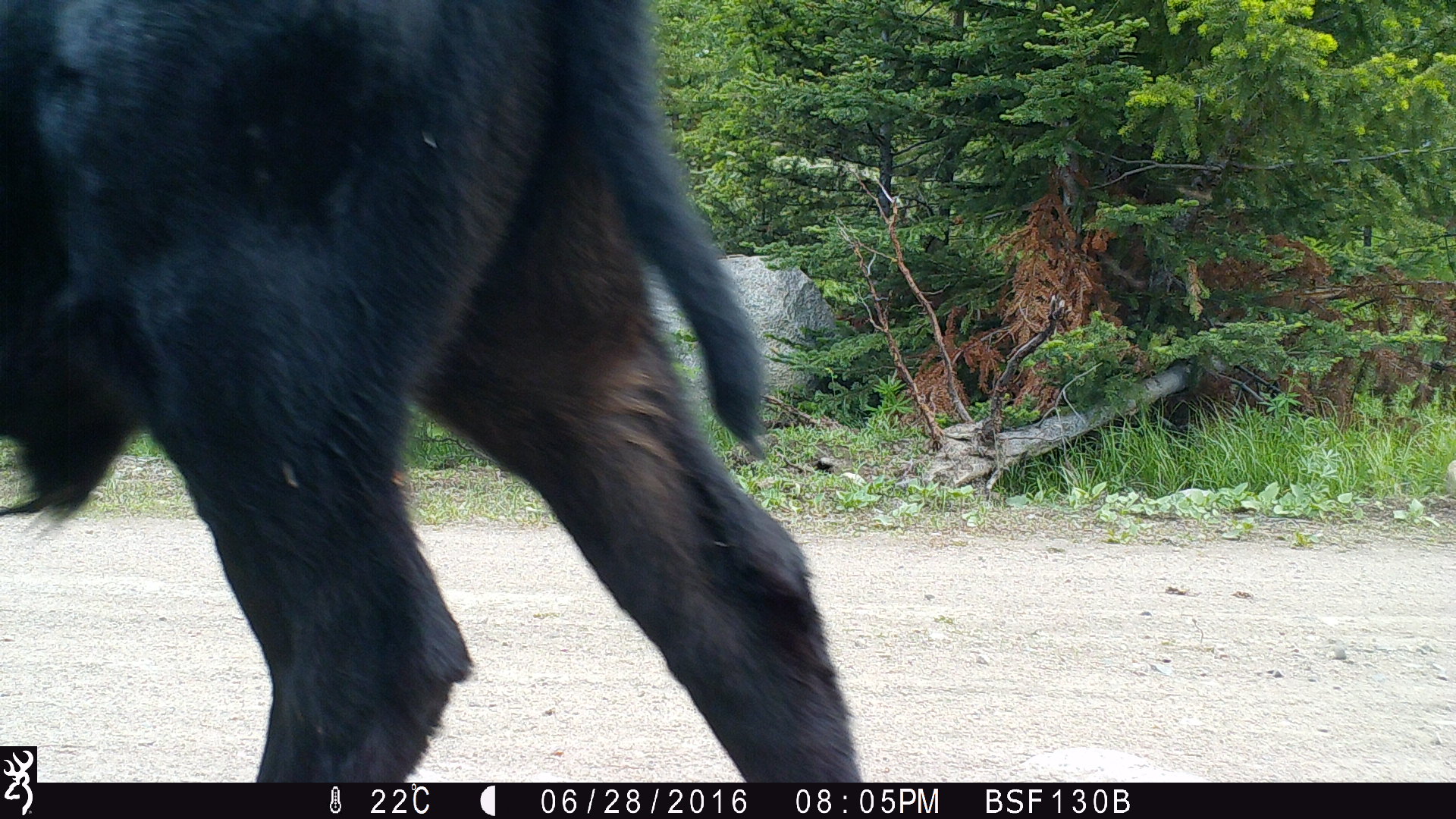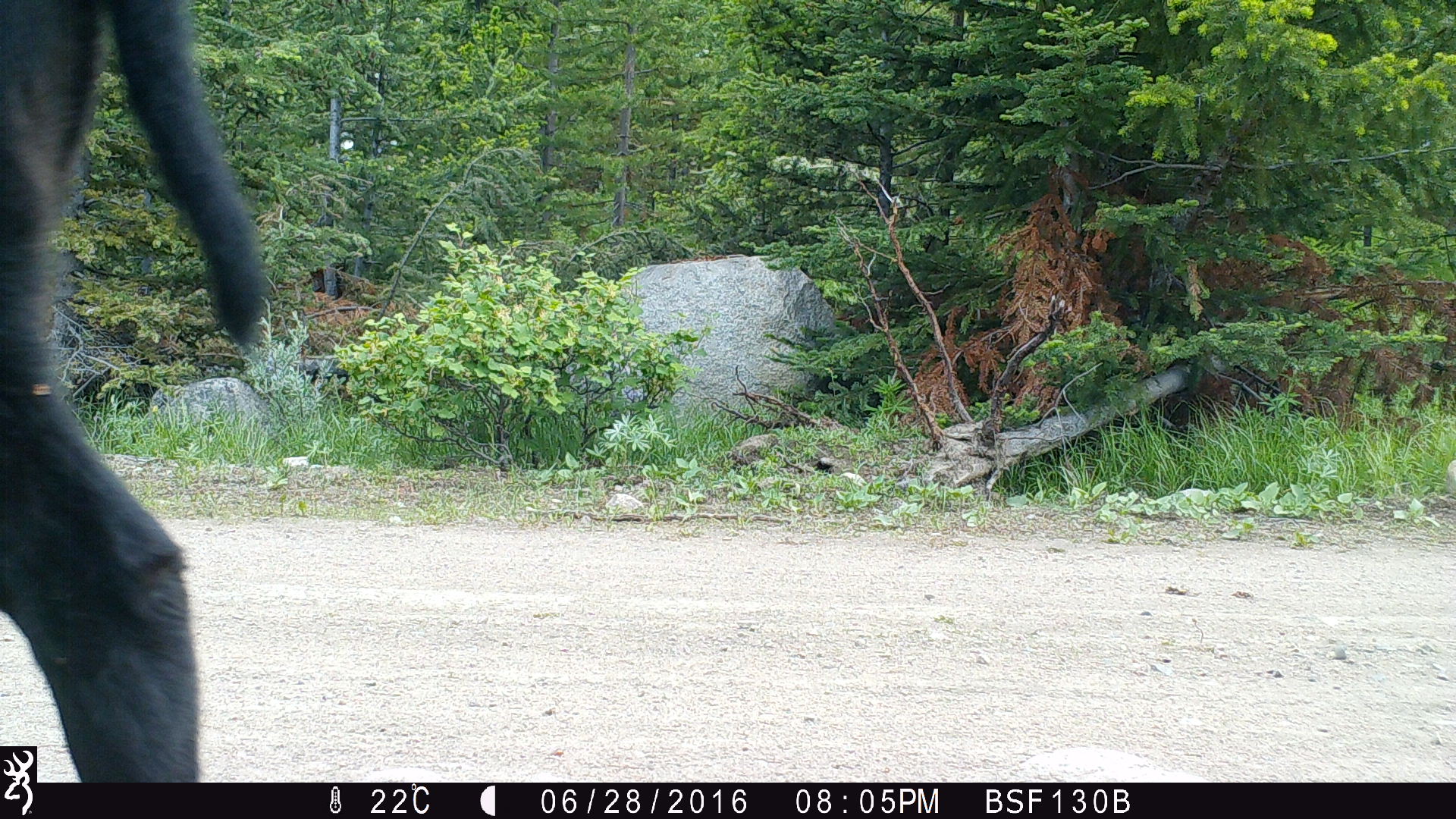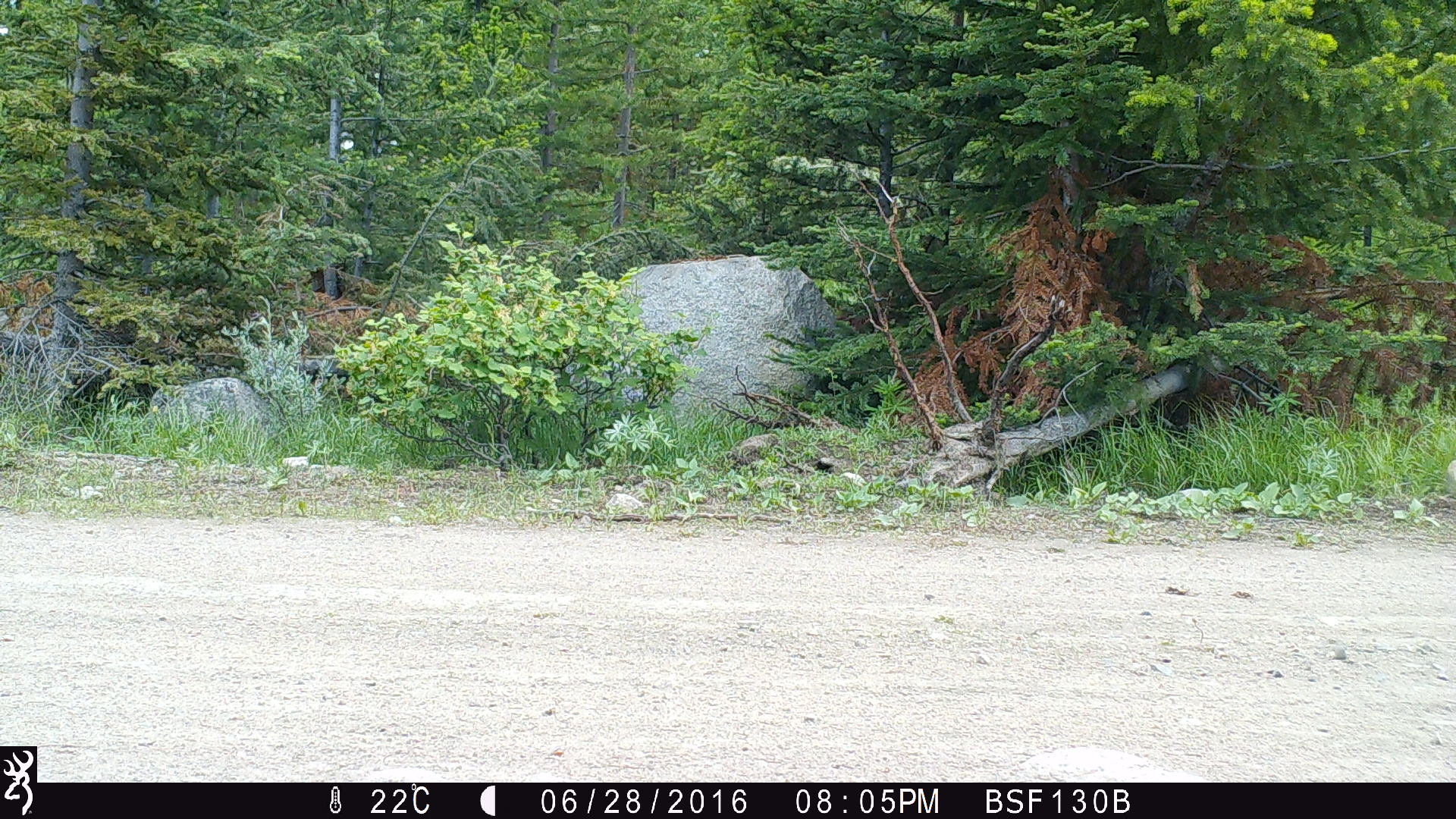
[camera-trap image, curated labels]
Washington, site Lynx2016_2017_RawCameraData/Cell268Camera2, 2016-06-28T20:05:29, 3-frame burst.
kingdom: Animalia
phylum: Chordata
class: Mammalia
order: Artiodactyla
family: Bovidae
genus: Bos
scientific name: Bos taurus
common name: domestic cattle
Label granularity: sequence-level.